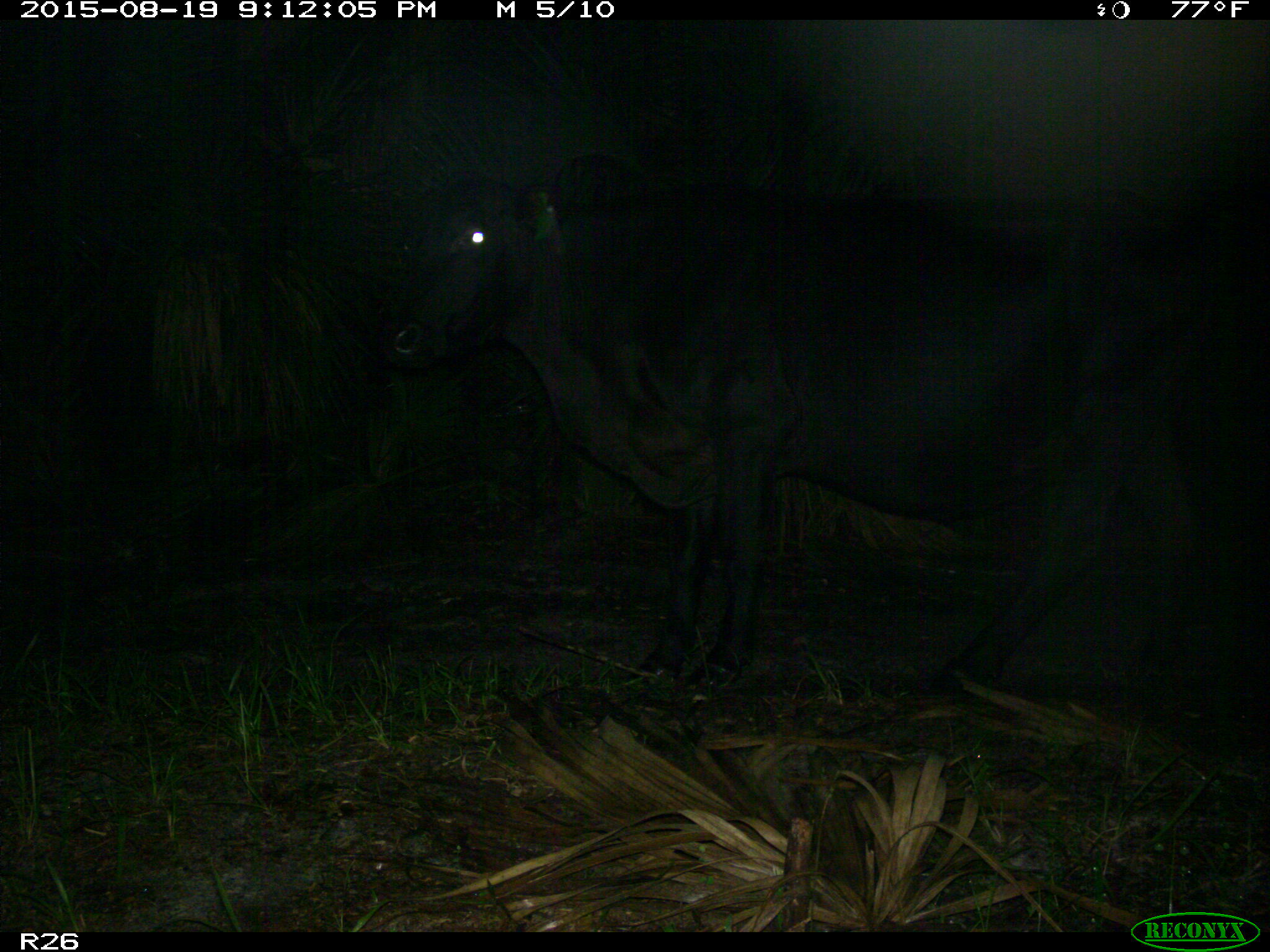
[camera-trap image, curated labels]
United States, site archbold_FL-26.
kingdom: Animalia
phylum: Chordata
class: Mammalia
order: Artiodactyla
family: Bovidae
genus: Bos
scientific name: Bos taurus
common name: domestic cow